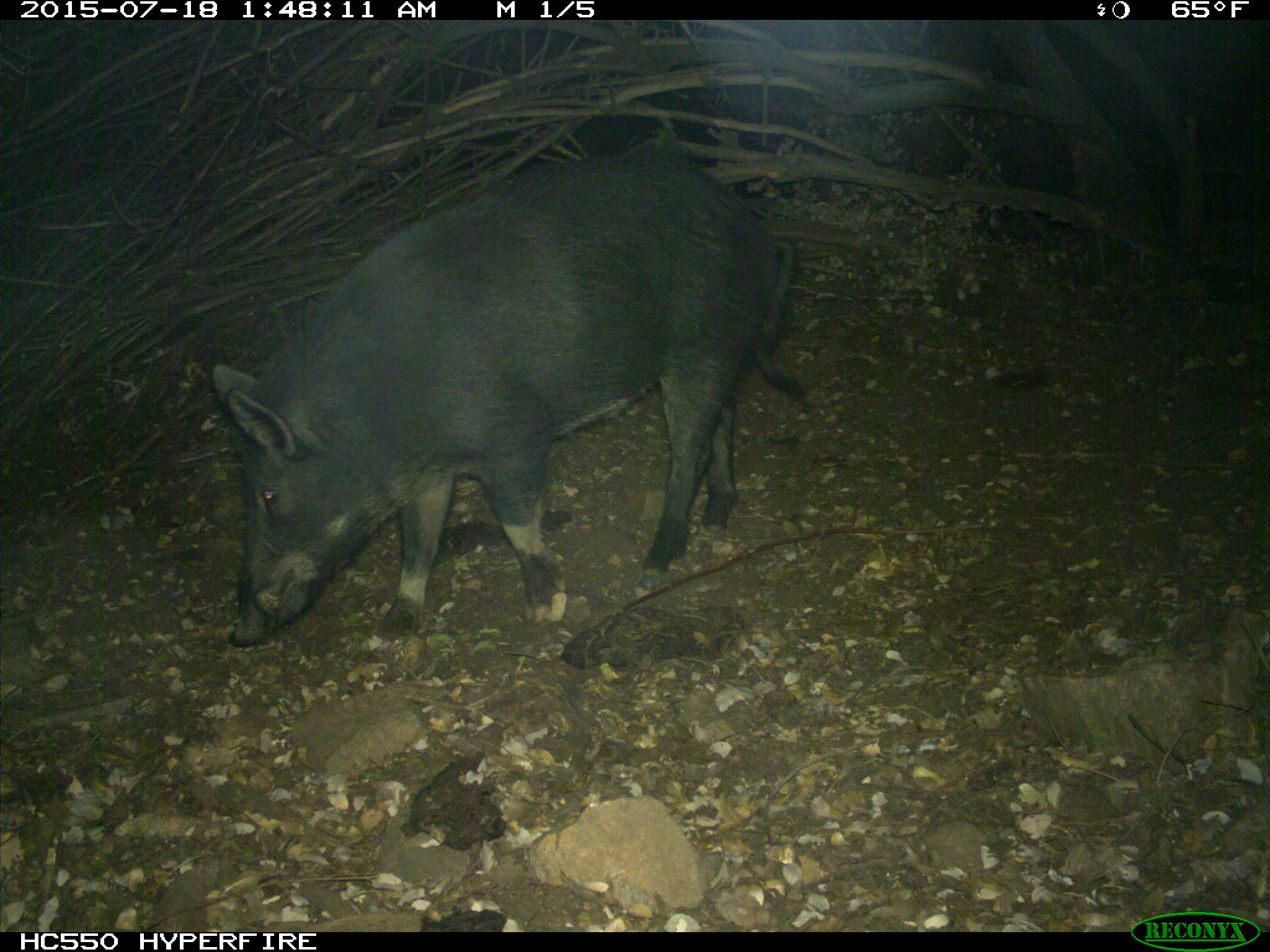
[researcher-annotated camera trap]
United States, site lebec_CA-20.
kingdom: Animalia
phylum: Chordata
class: Mammalia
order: Artiodactyla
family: Suidae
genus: Sus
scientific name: Sus scrofa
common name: wild boar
Sus scrofa (wild boar).